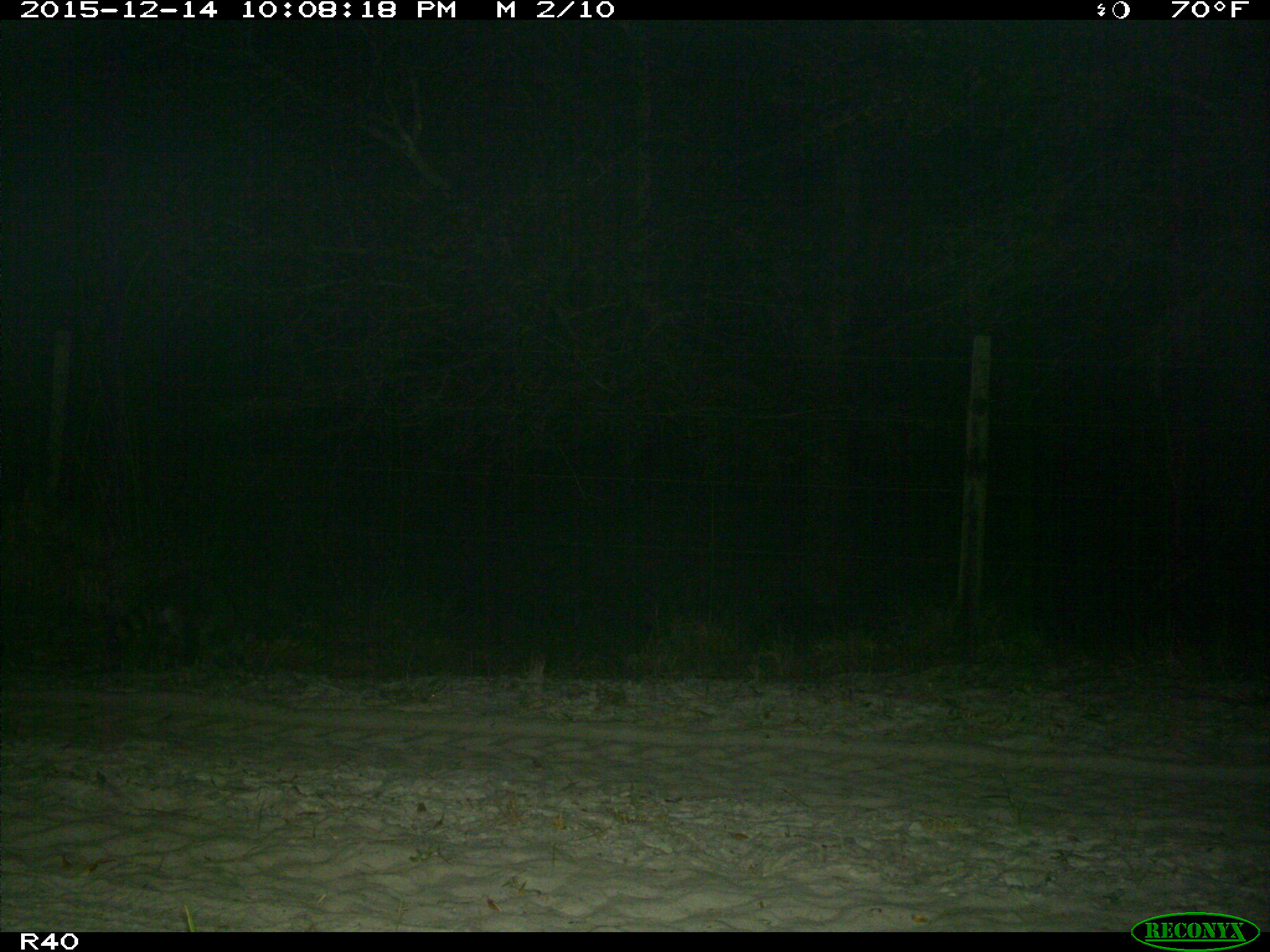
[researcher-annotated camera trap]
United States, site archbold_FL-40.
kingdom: Animalia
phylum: Chordata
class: Mammalia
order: Carnivora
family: Procyonidae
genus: Procyon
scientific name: Procyon lotor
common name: common raccoon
Procyon lotor (common raccoon).